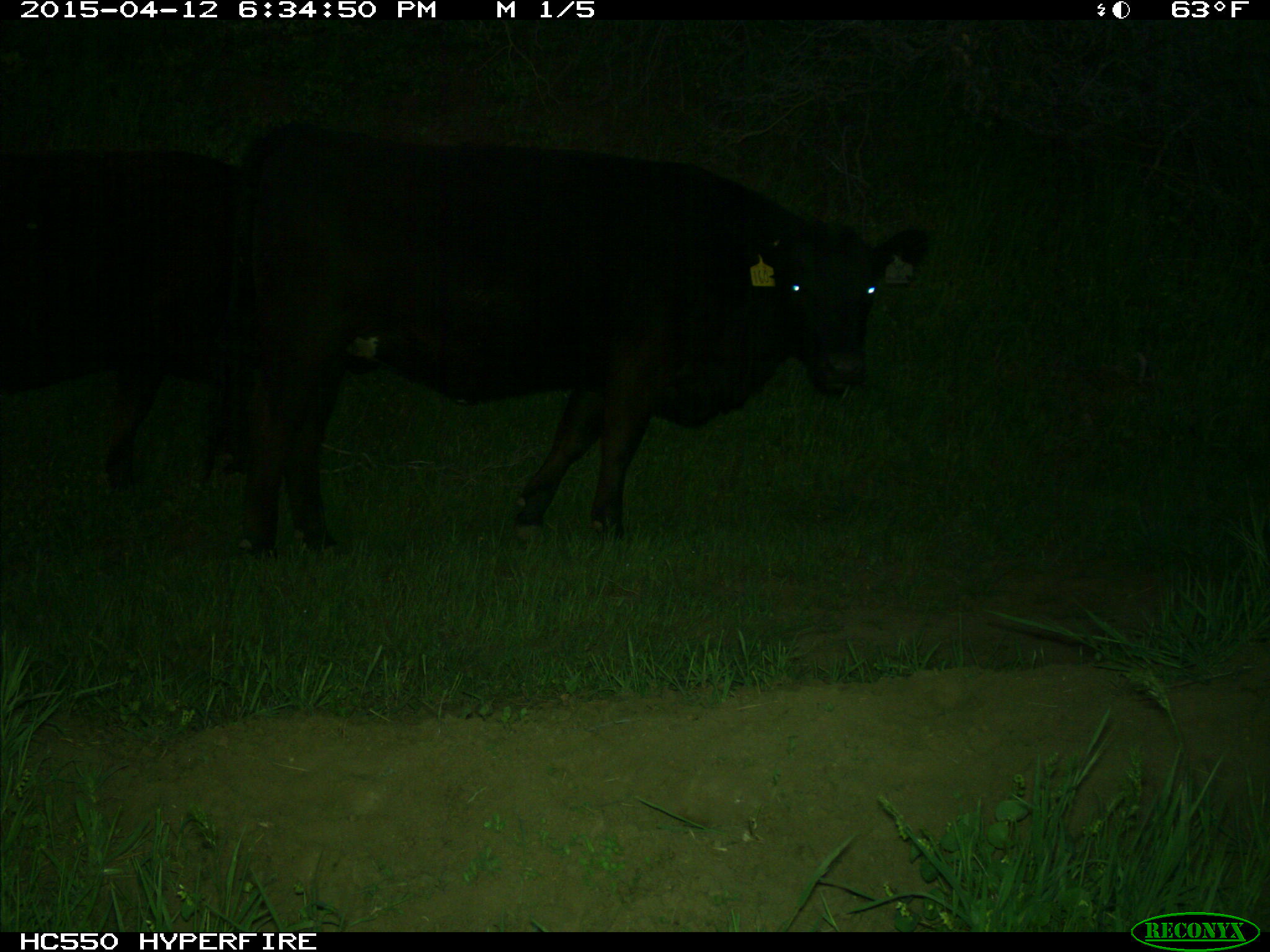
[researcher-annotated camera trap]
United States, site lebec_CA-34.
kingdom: Animalia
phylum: Chordata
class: Mammalia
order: Artiodactyla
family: Bovidae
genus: Bos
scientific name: Bos taurus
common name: domestic cow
Bos taurus (domestic cow).